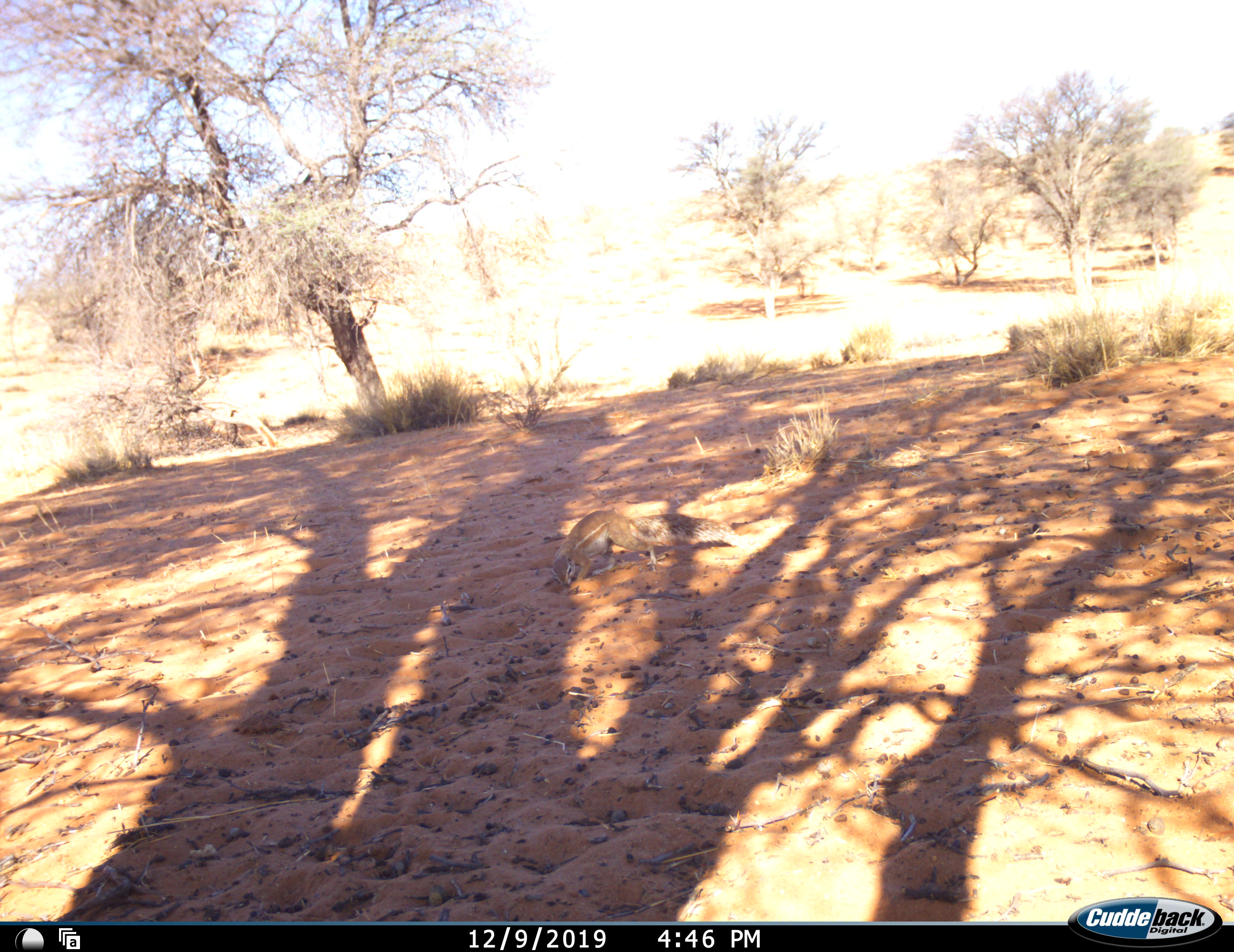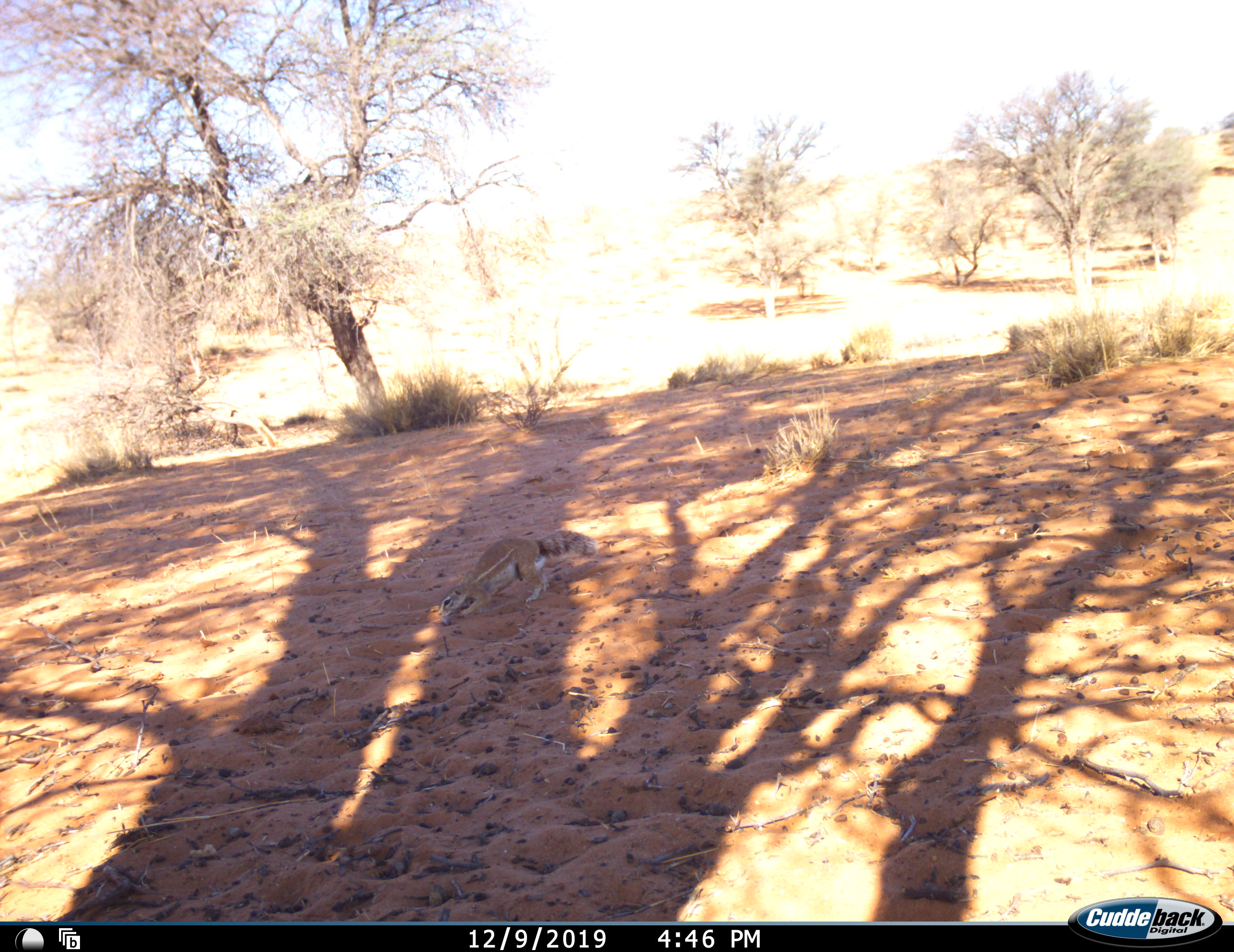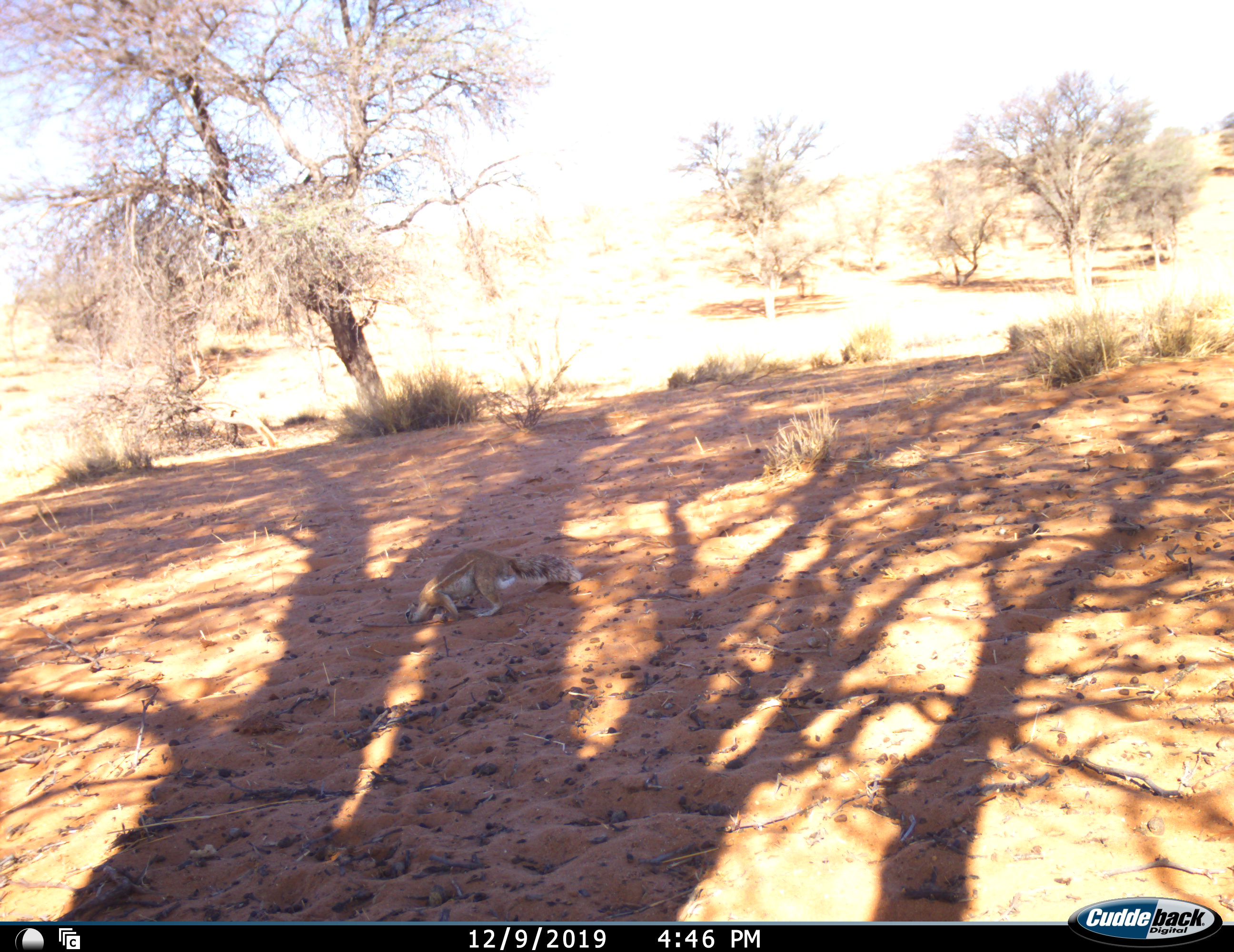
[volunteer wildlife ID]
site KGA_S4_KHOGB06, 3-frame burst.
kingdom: Animalia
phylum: Chordata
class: Mammalia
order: Rodentia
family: Sciuridae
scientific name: Sciuridae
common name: ground squirrel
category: squirrelground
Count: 1.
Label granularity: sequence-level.